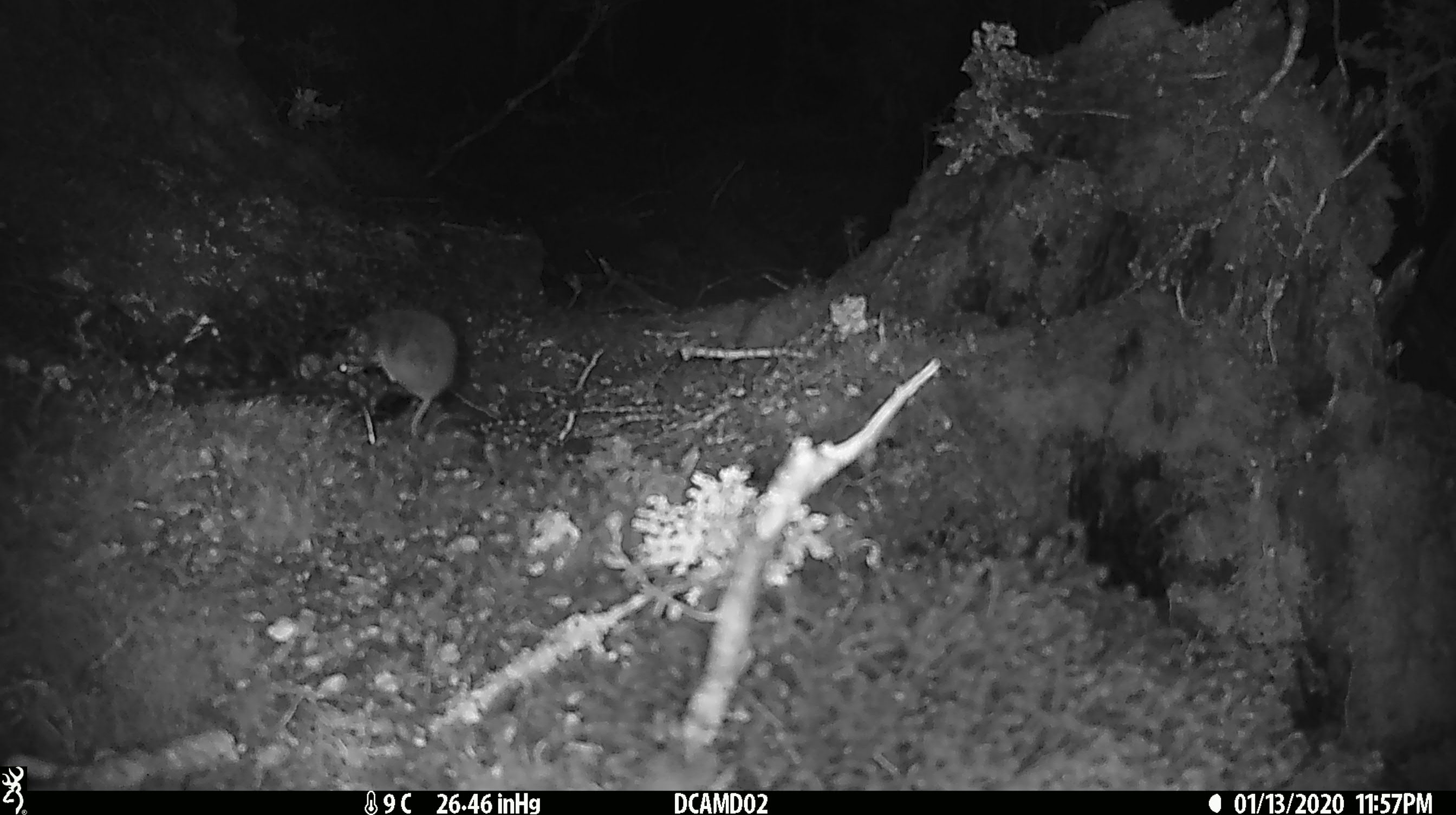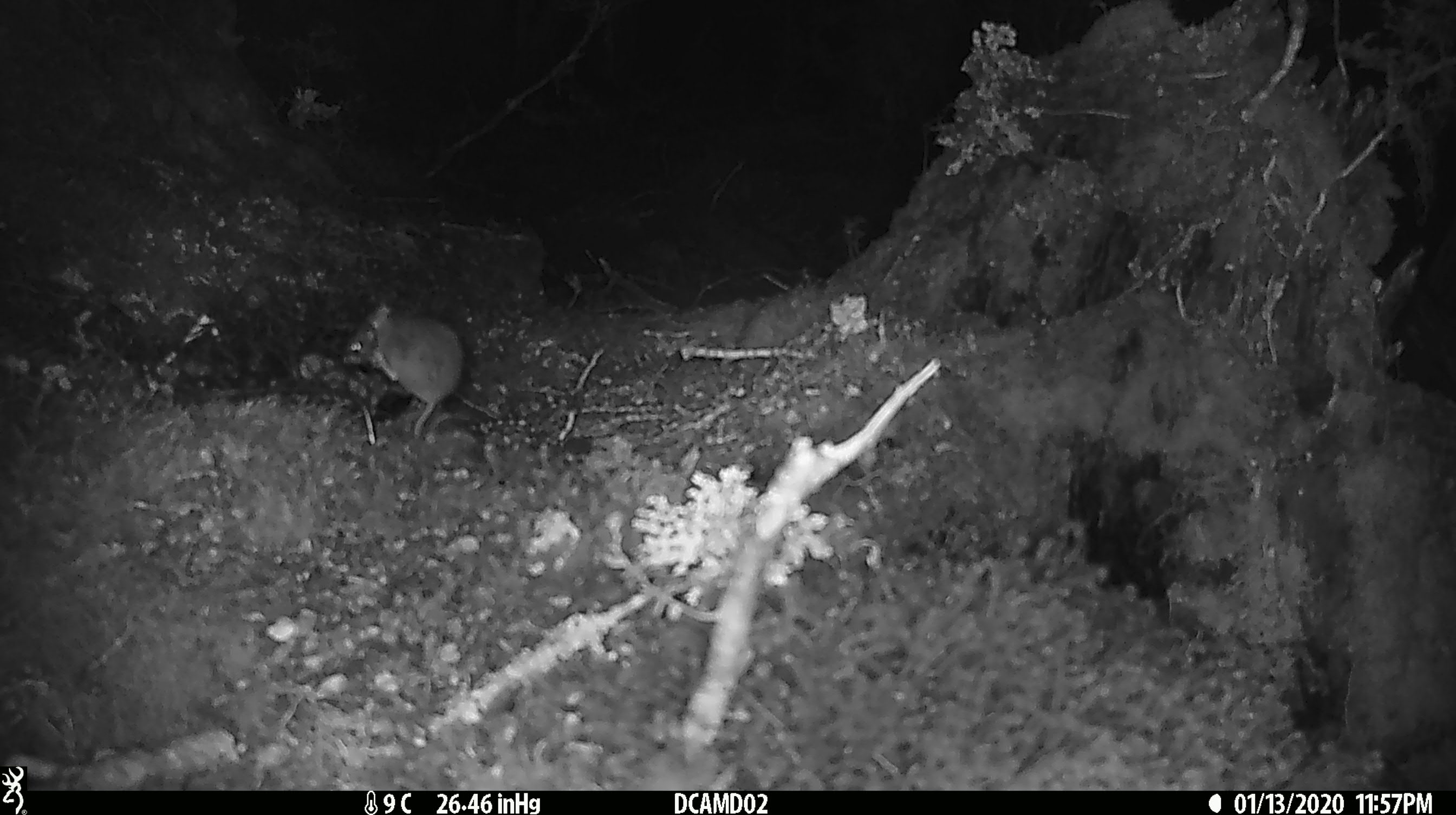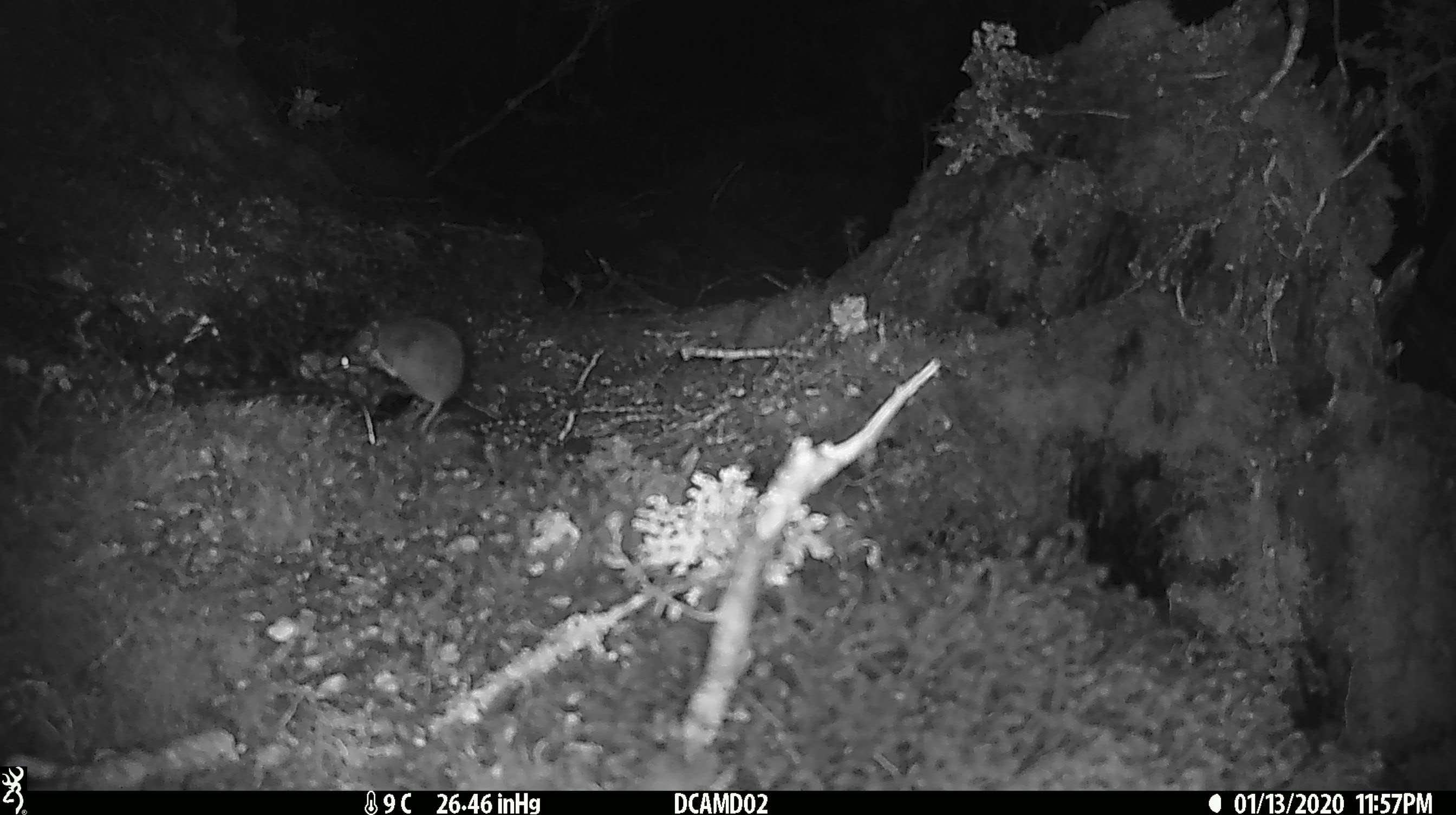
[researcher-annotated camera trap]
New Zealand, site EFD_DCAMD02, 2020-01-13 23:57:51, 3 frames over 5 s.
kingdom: Animalia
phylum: Chordata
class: Mammalia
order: Rodentia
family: Muridae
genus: Mus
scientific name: Mus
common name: mouse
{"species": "mouse (Mus)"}